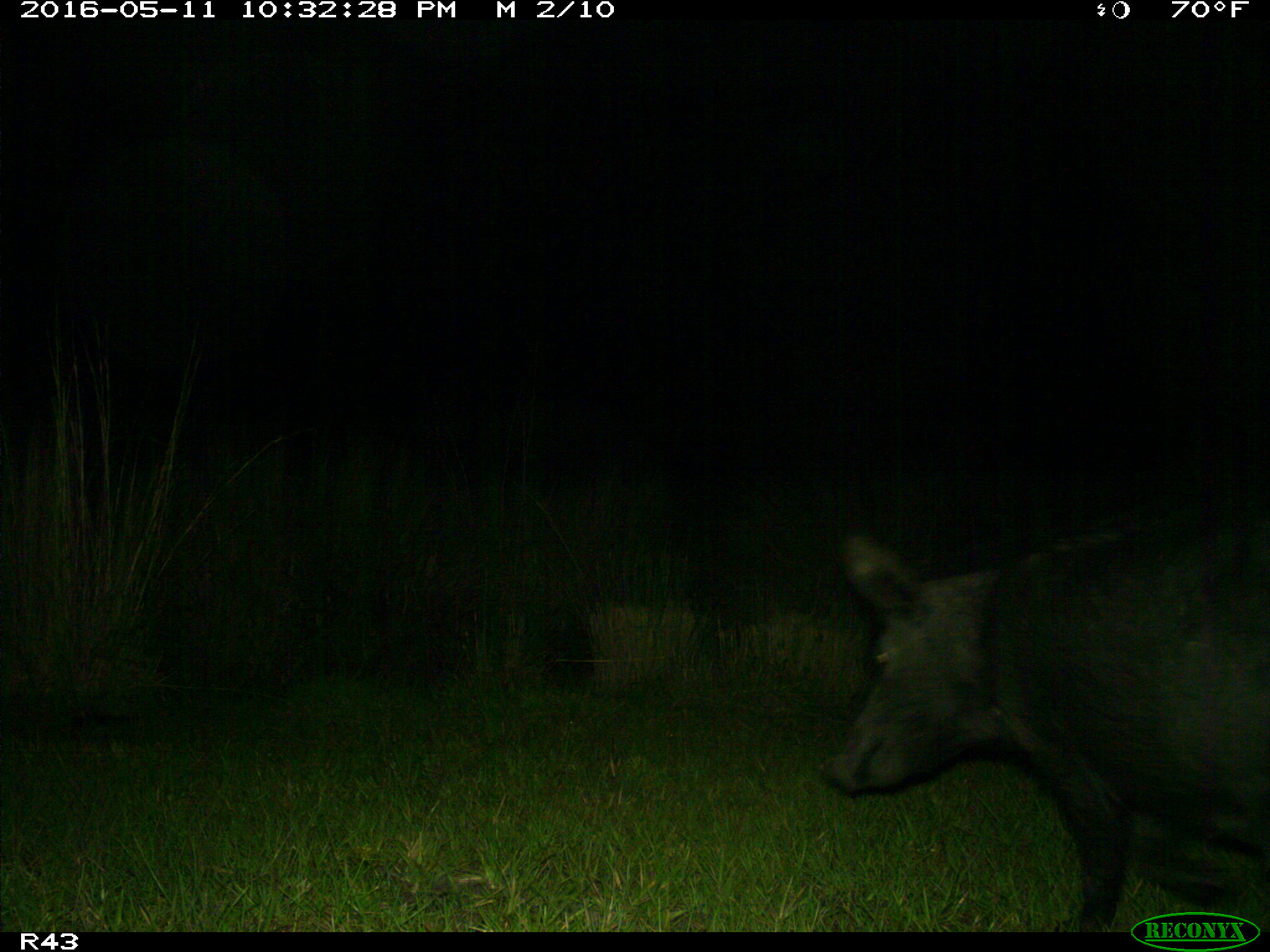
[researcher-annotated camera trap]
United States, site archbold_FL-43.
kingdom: Animalia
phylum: Chordata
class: Mammalia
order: Artiodactyla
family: Suidae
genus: Sus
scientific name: Sus scrofa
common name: wild boar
Sus scrofa (wild boar).